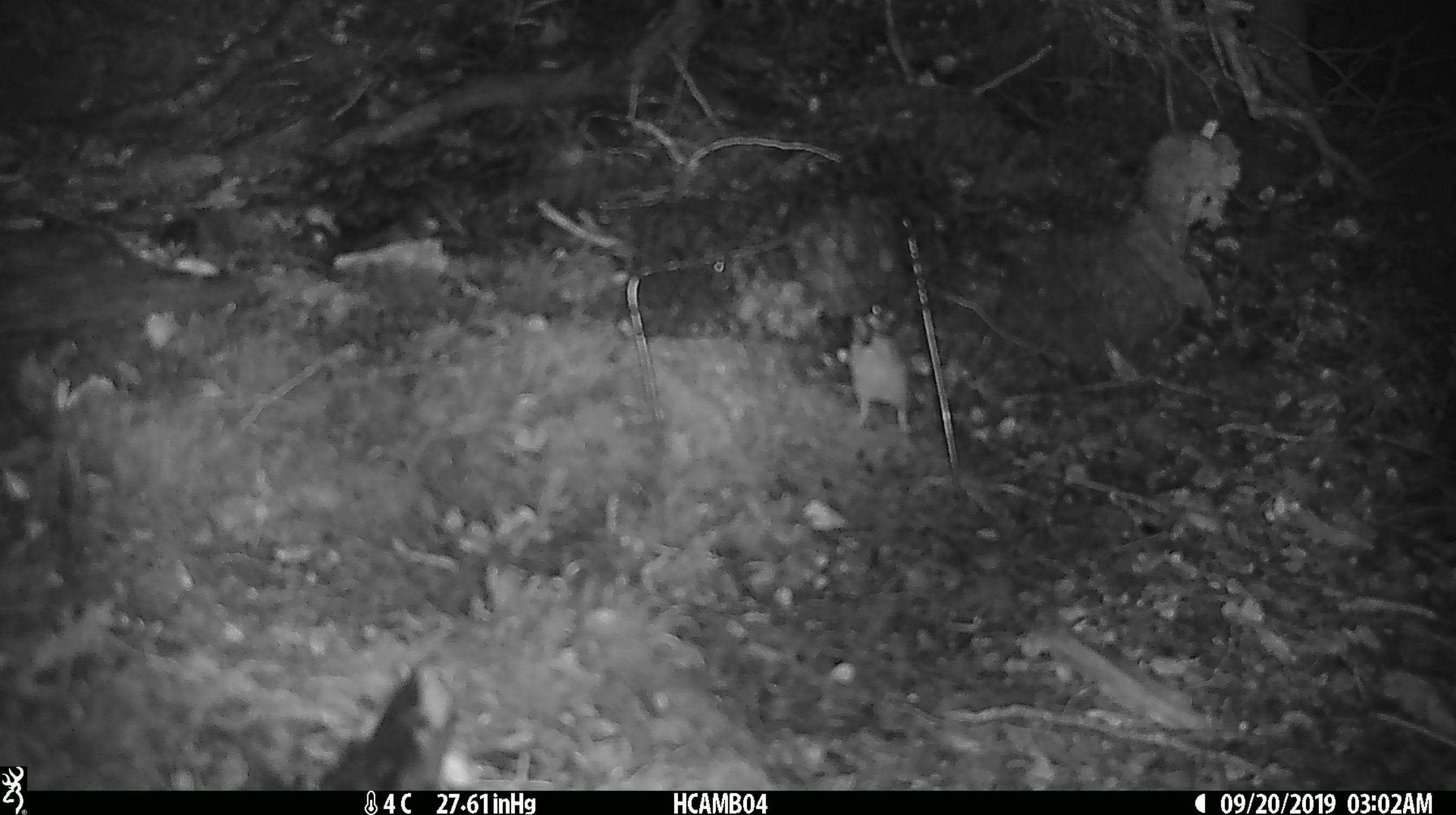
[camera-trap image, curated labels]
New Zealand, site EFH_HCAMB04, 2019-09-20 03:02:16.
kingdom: Animalia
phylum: Chordata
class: Mammalia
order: Rodentia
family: Muridae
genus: Mus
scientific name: Mus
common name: mouse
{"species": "mouse (Mus)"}